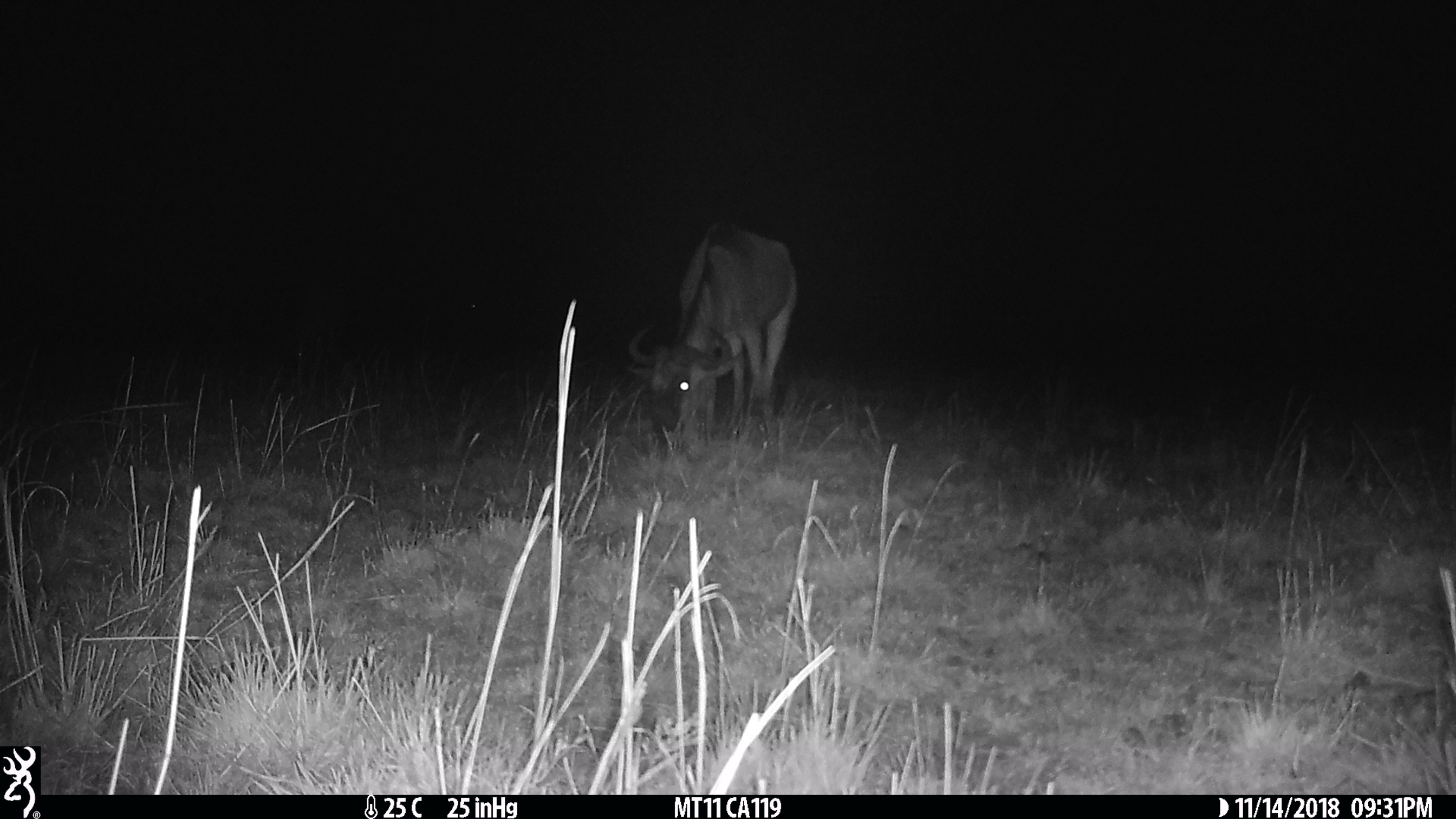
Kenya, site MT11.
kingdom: Animalia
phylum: Chordata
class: Mammalia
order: Artiodactyla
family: Bovidae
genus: Connochaetes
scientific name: Connochaetes taurinus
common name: blue wildebeest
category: wildebeest